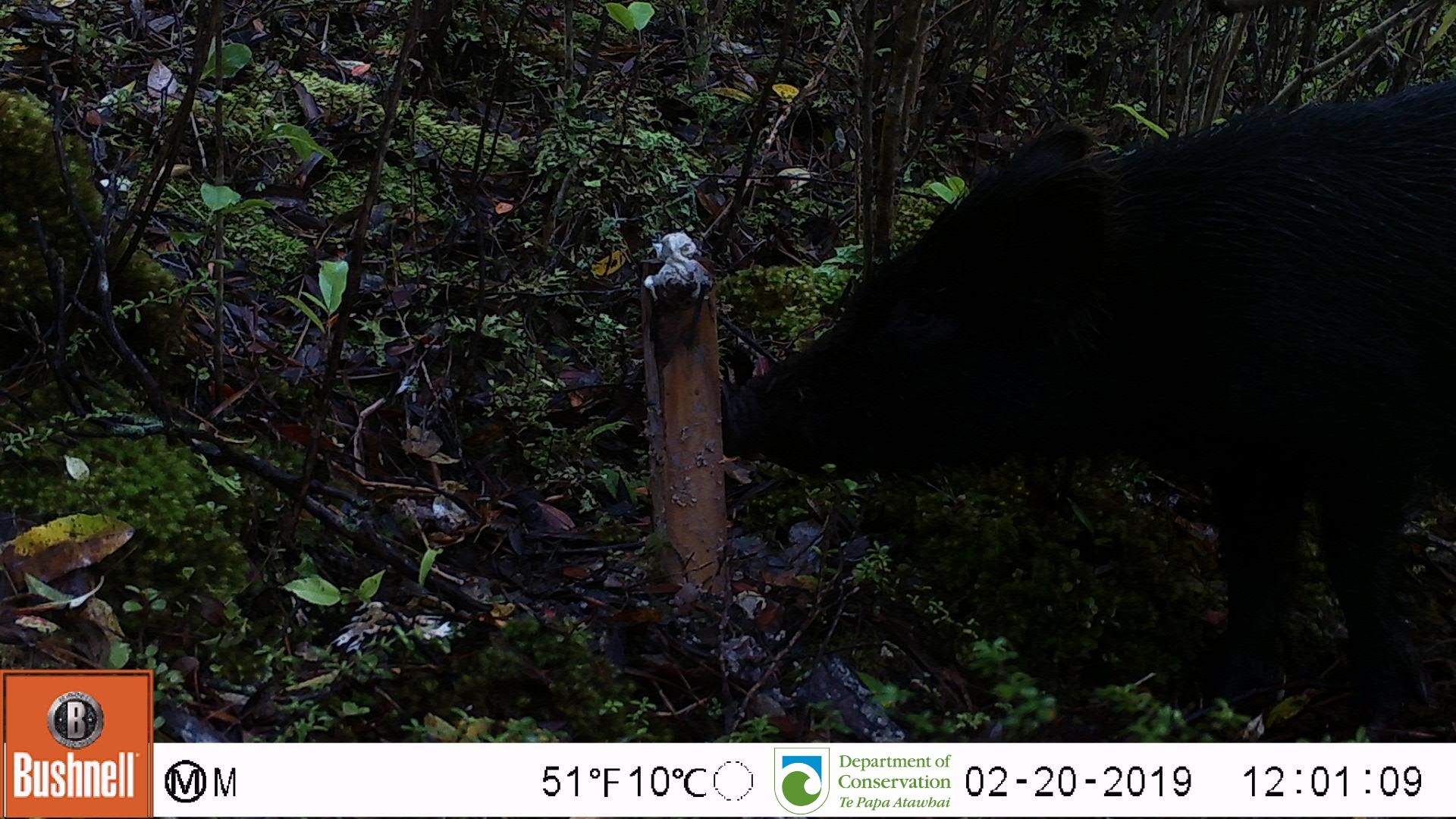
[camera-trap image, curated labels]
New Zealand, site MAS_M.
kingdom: Animalia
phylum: Chordata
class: Mammalia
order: Artiodactyla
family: Suidae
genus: Sus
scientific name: Sus scrofa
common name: pig